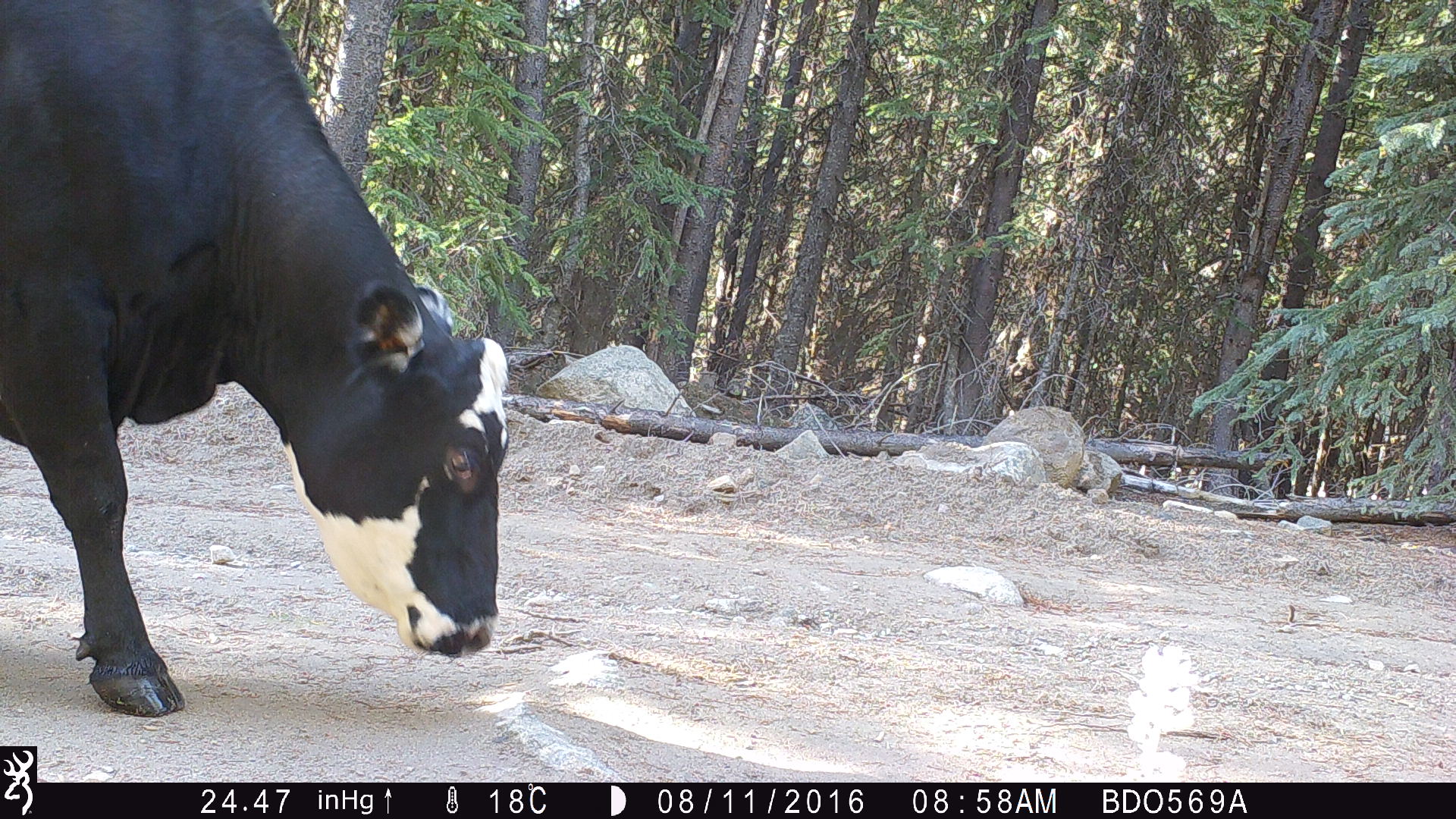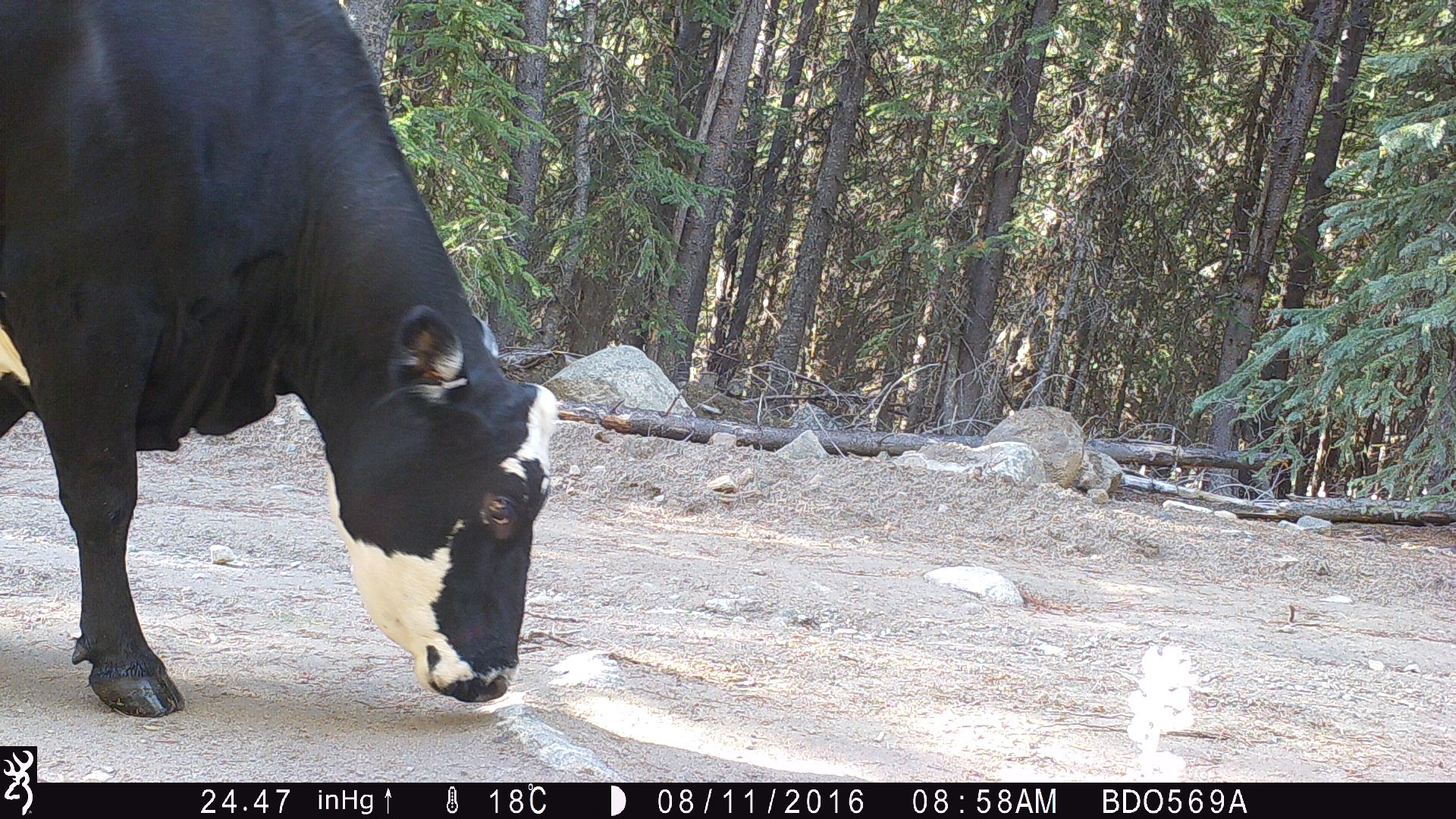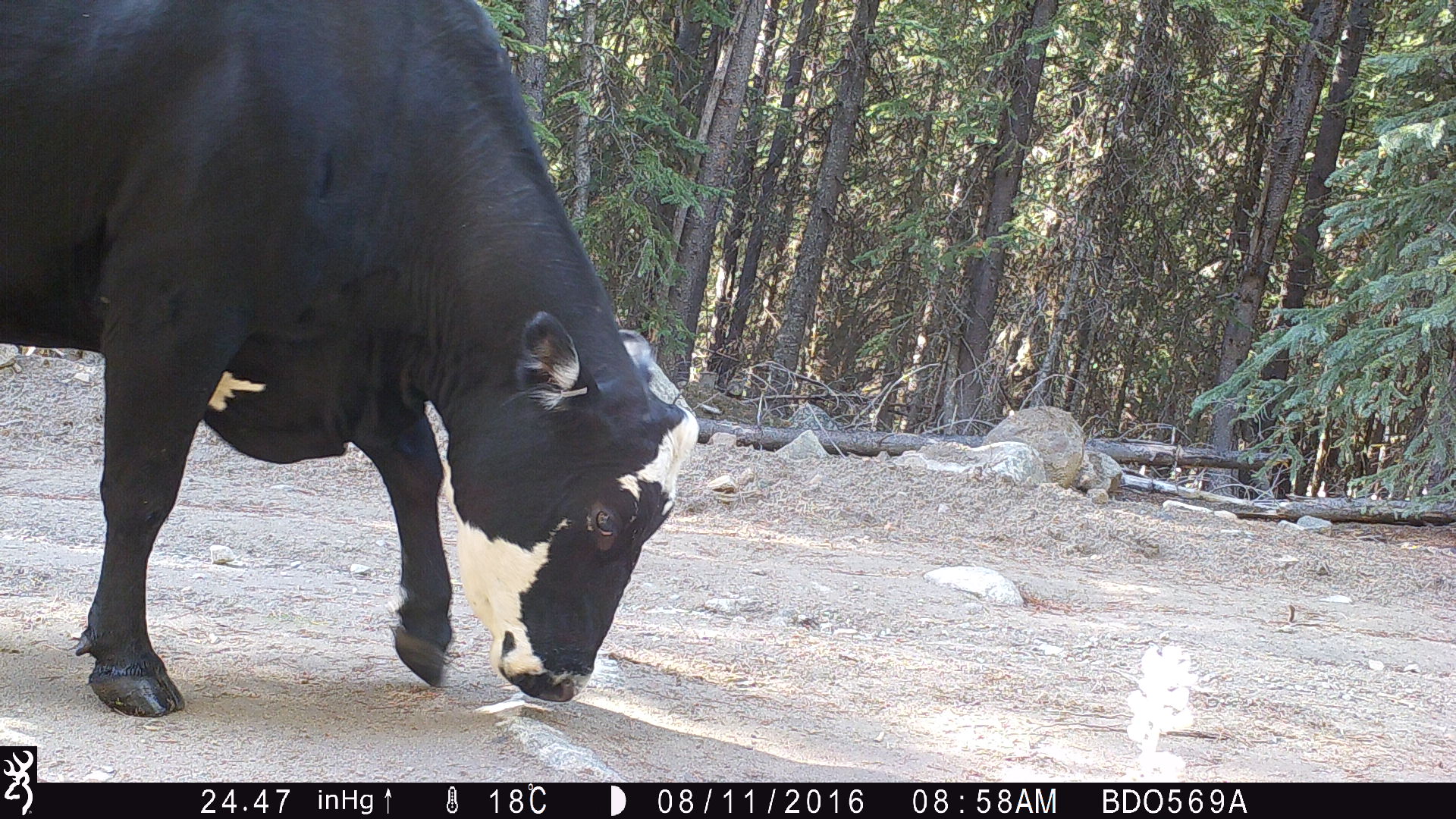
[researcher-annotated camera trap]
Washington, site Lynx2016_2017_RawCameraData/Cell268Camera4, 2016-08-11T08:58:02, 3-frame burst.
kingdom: Animalia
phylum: Chordata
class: Mammalia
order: Artiodactyla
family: Bovidae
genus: Bos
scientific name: Bos taurus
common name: domestic cattle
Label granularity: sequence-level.